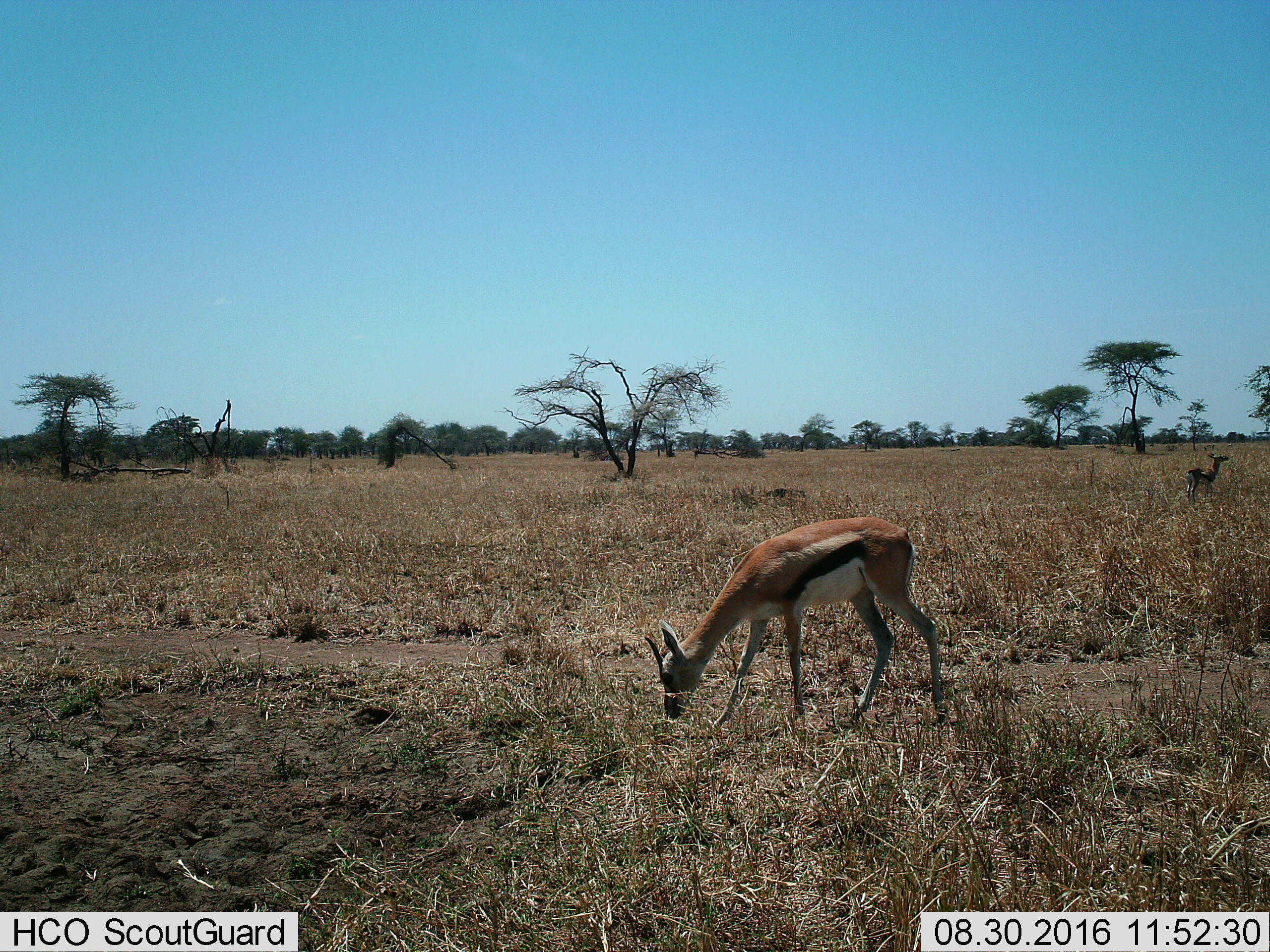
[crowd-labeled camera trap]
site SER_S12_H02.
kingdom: Animalia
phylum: Chordata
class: Mammalia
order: Artiodactyla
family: Bovidae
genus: Eudorcas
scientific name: Eudorcas thomsonii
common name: thomson's gazelle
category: gazellethomsons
Gazellethomsons (thomson's gazelle) (Eudorcas thomsonii), count 2. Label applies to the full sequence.